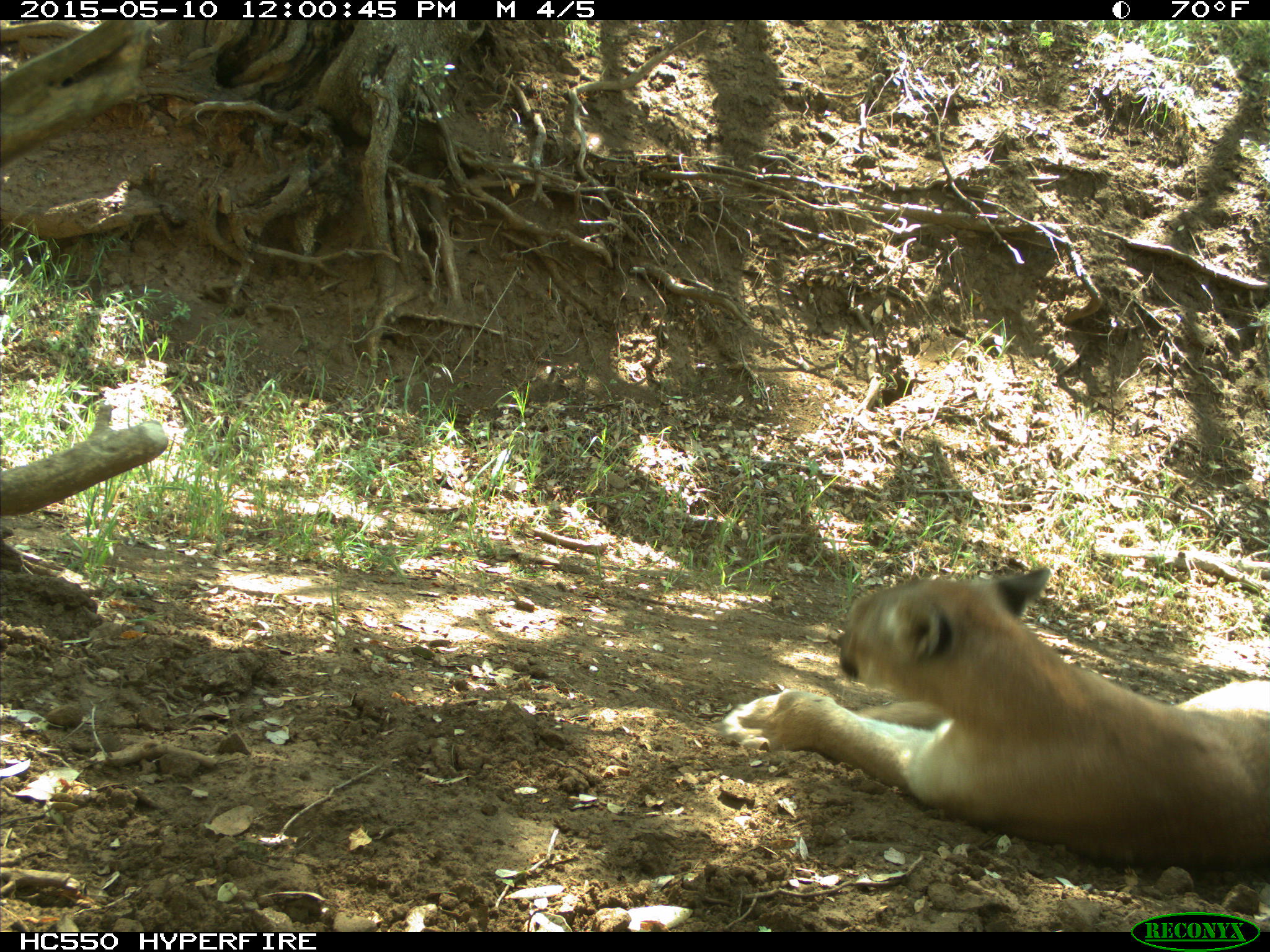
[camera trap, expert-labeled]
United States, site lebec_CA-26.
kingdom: Animalia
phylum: Chordata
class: Mammalia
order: Carnivora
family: Felidae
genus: Puma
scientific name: Puma concolor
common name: mountain lion